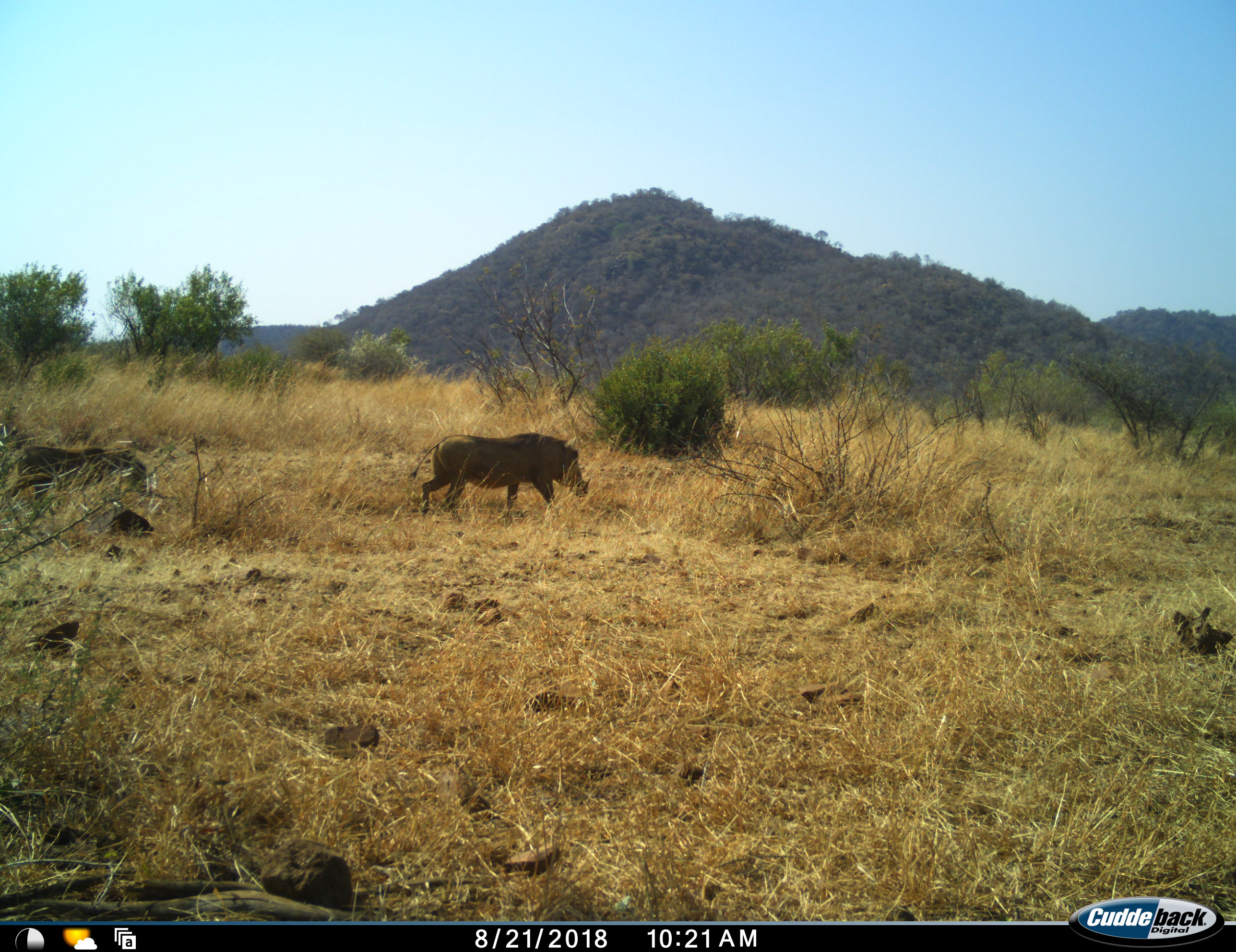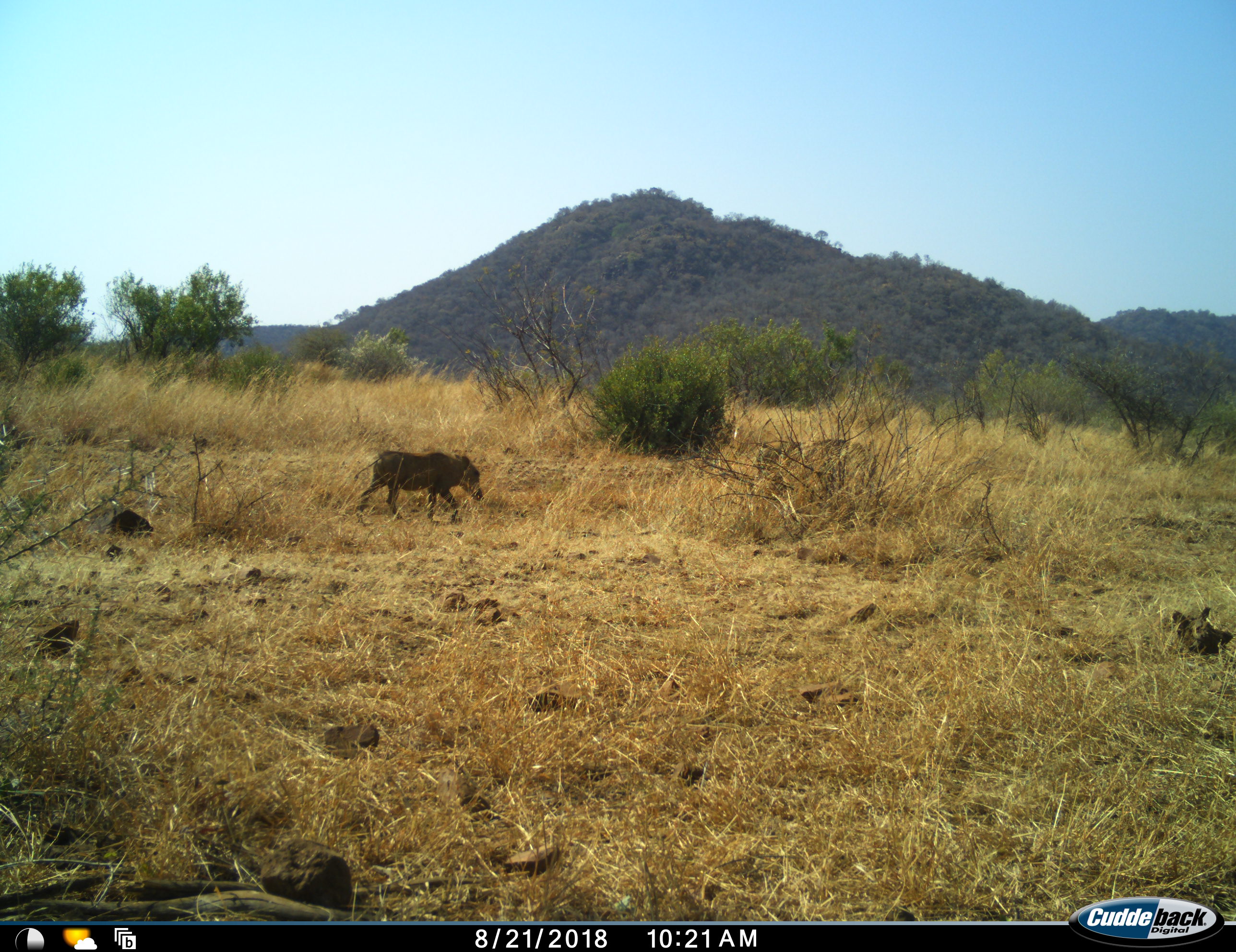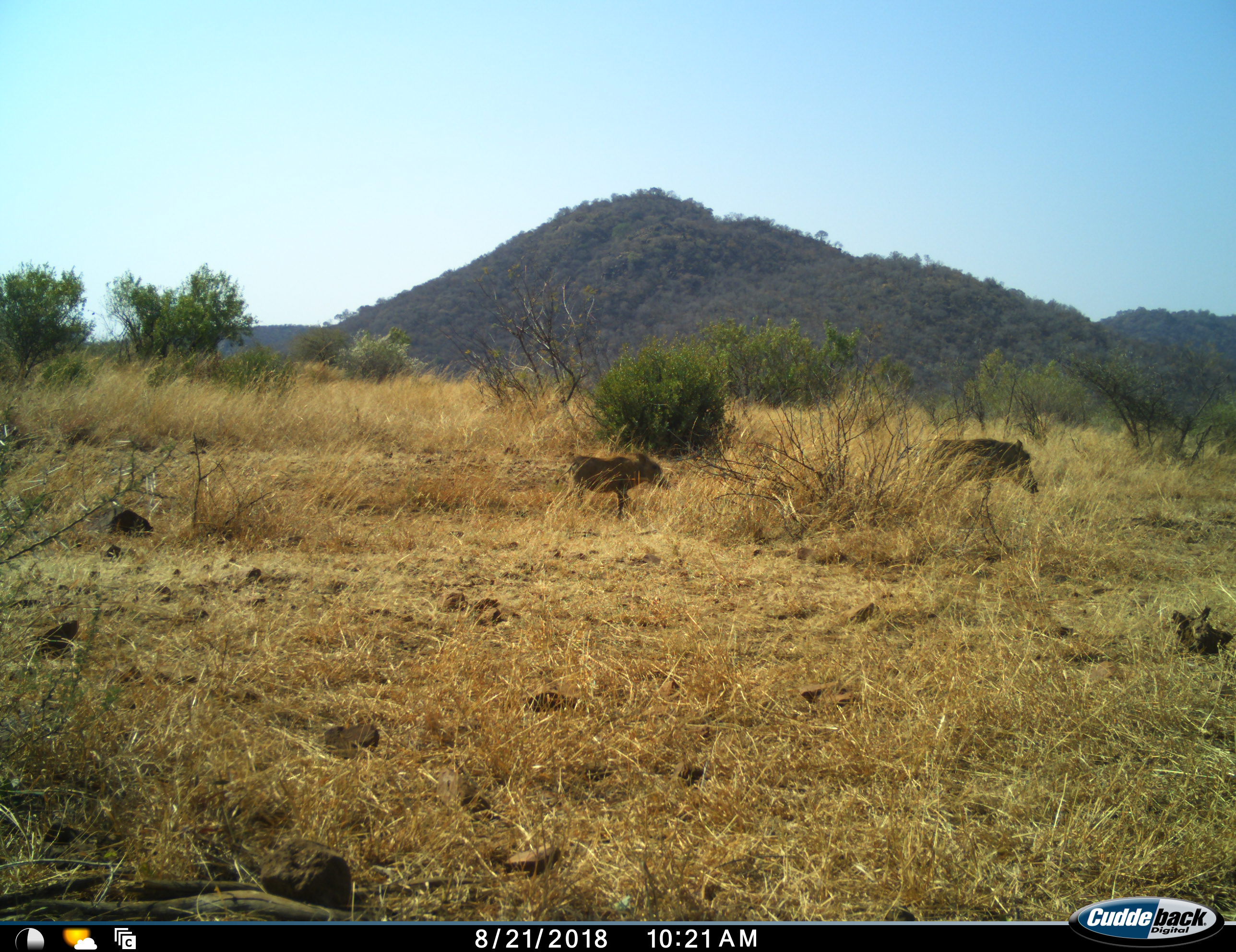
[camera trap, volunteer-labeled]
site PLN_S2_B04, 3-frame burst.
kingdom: Animalia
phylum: Chordata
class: Mammalia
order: Artiodactyla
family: Suidae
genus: Phacochoerus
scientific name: Phacochoerus africanus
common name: warthog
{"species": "warthog (Phacochoerus africanus)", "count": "2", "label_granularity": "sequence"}